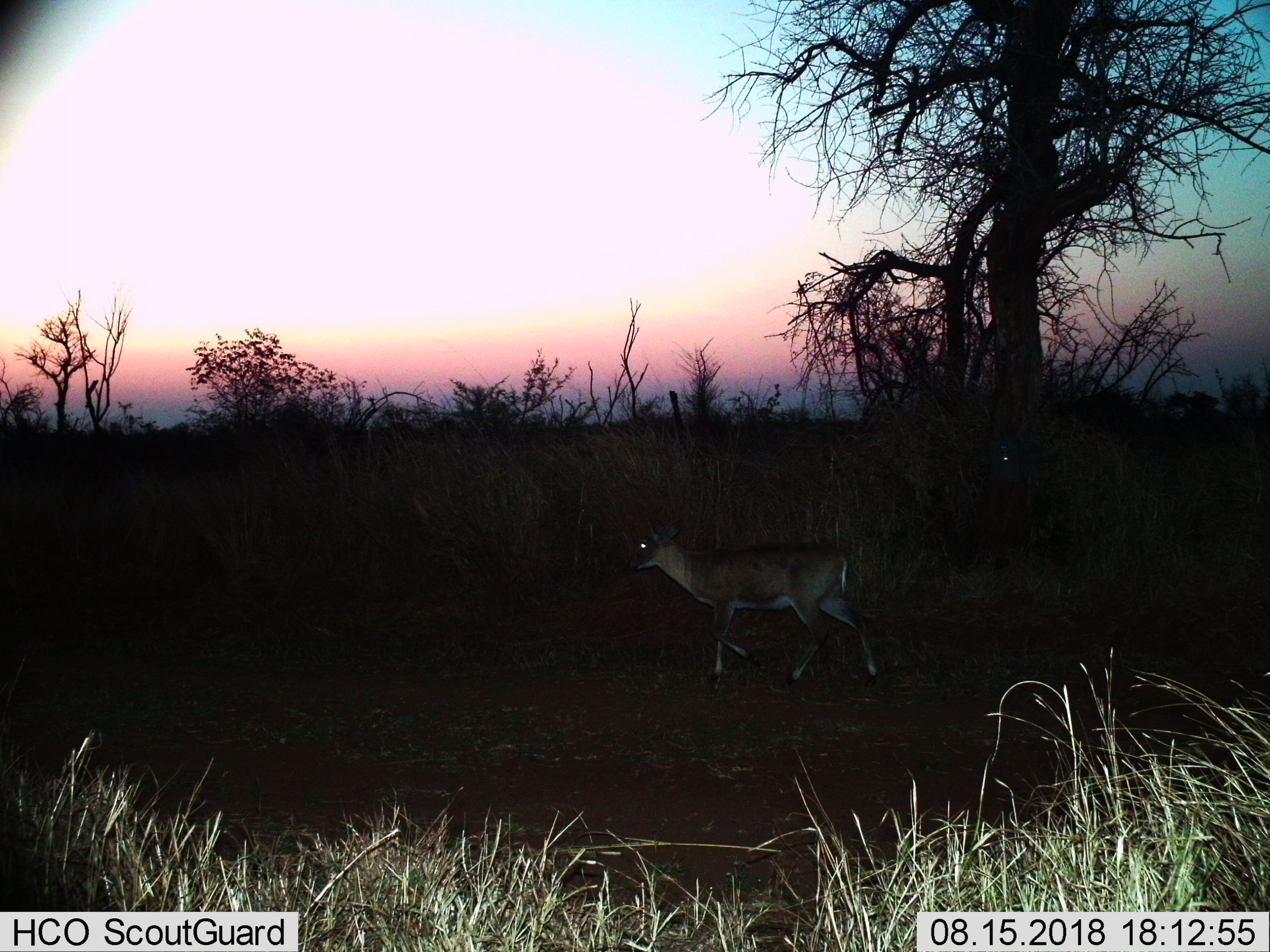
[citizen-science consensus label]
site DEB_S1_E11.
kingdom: Animalia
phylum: Chordata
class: Mammalia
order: Artiodactyla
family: Bovidae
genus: Sylvicapra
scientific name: Sylvicapra grimmia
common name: common duiker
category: duikercommongrey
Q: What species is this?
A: Duikercommongrey (common duiker) (Sylvicapra grimmia).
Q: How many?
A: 1.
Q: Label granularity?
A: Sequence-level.